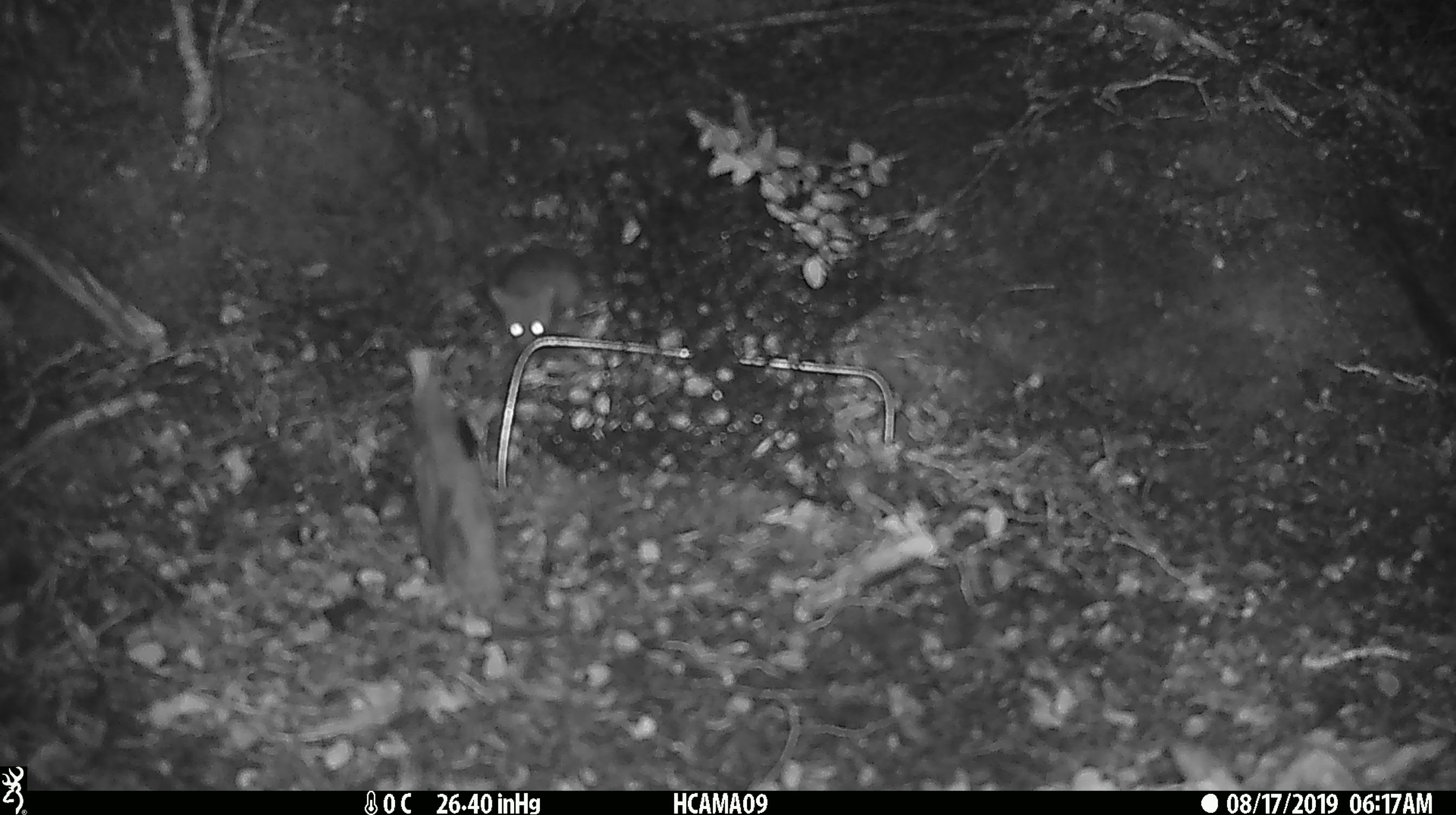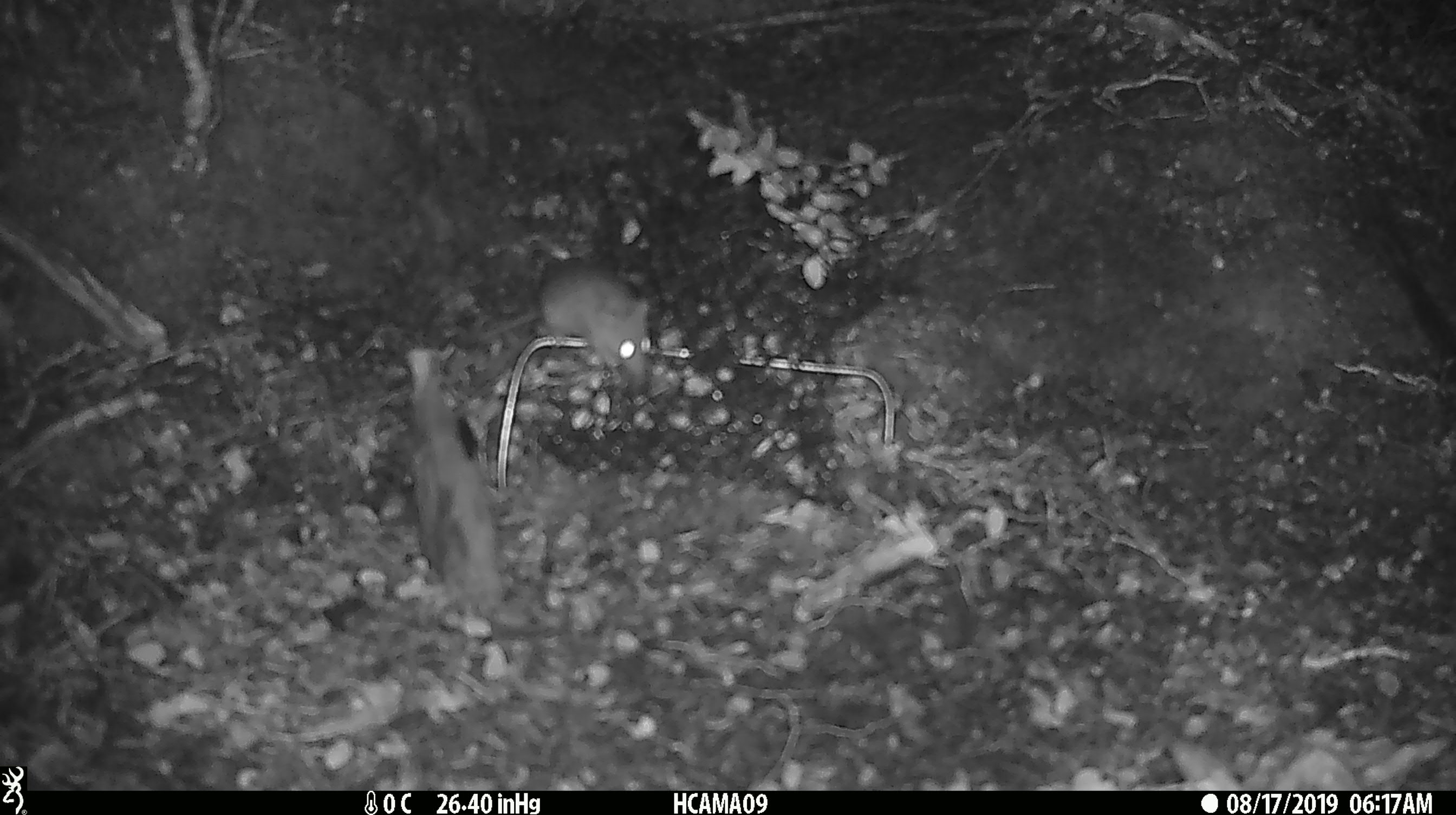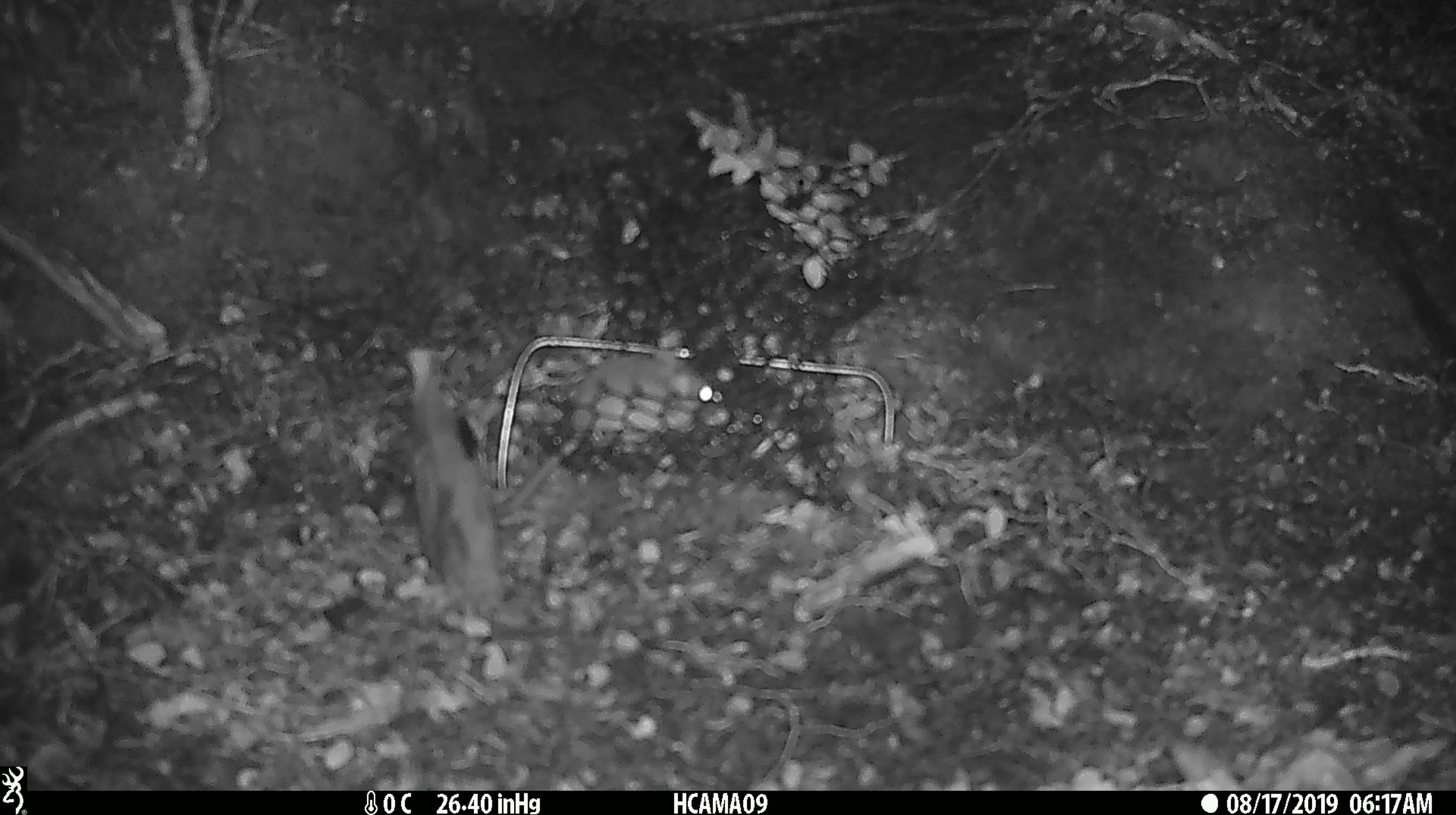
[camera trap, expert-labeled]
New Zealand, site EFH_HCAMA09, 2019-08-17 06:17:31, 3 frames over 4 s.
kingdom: Animalia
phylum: Chordata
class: Mammalia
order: Rodentia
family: Muridae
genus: Mus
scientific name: Mus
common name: mouse